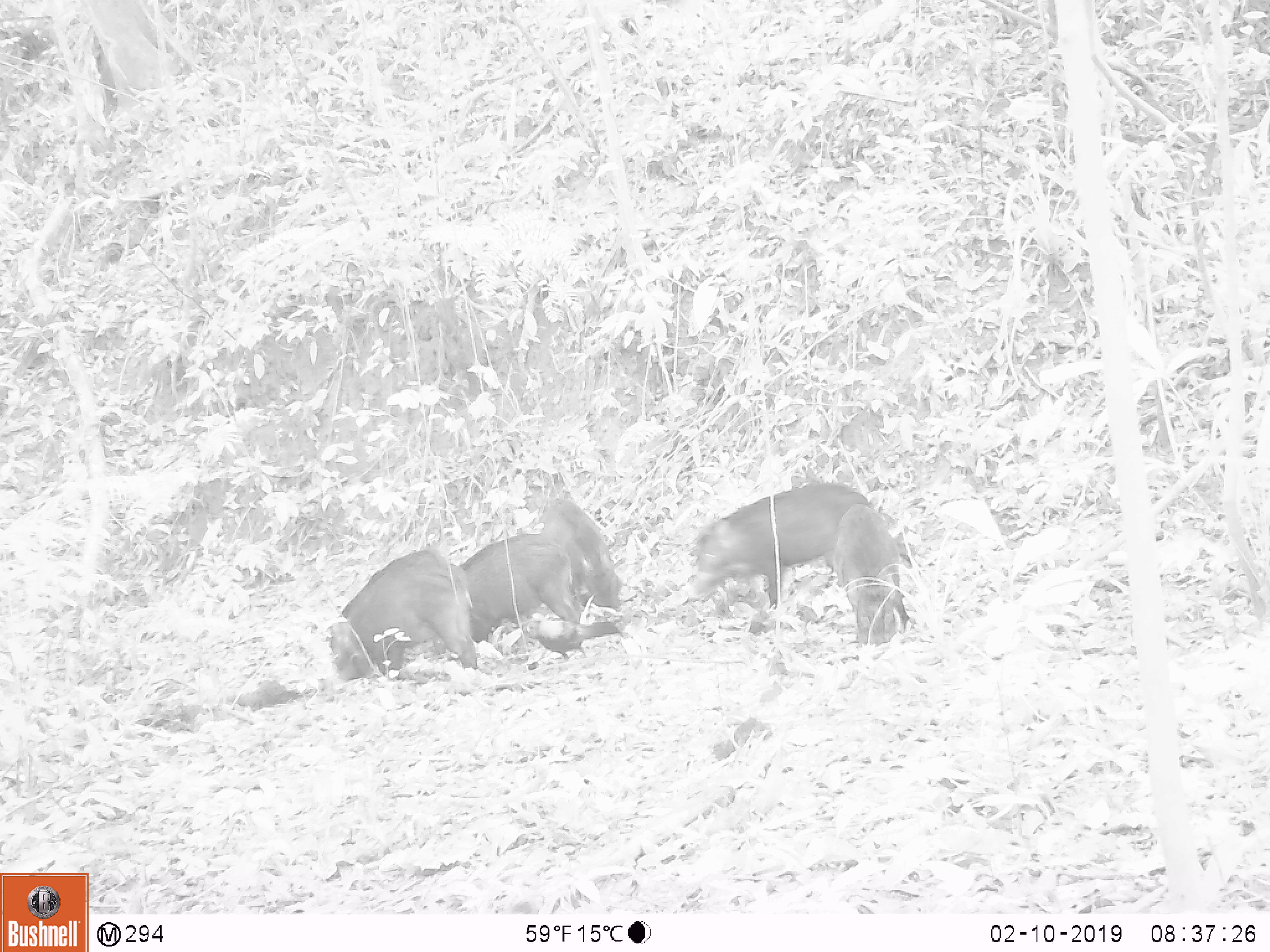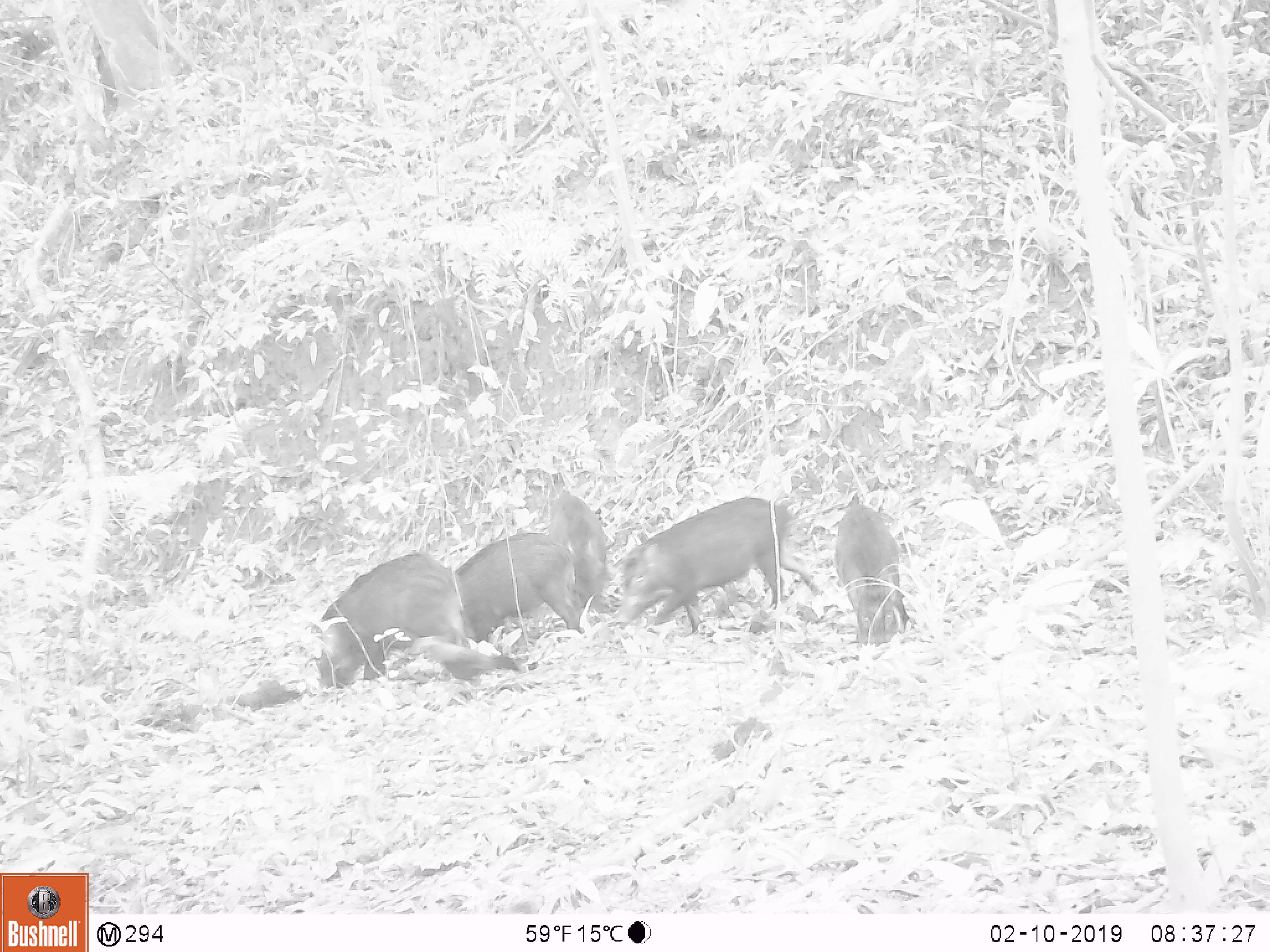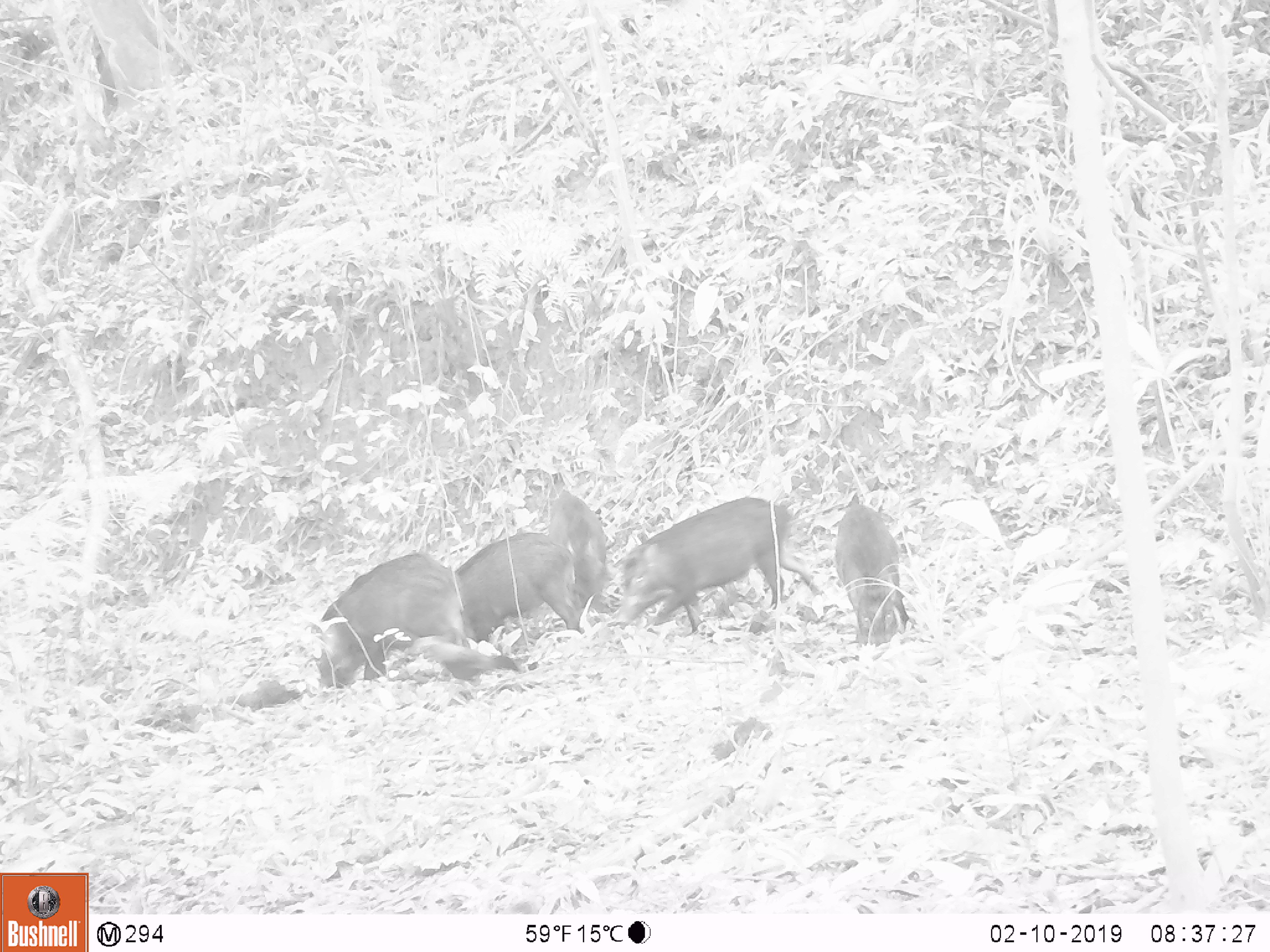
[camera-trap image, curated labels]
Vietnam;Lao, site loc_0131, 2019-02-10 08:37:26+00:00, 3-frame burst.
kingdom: Animalia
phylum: Chordata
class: Mammalia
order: Artiodactyla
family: Suidae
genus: Sus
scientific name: Sus scrofa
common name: eurasian wild pig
Eurasian wild pig (Sus scrofa). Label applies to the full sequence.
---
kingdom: Animalia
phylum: Chordata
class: Aves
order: Galliformes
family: Phasianidae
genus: Gallus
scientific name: Gallus gallus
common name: red junglefowl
Red junglefowl (Gallus gallus). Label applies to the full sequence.